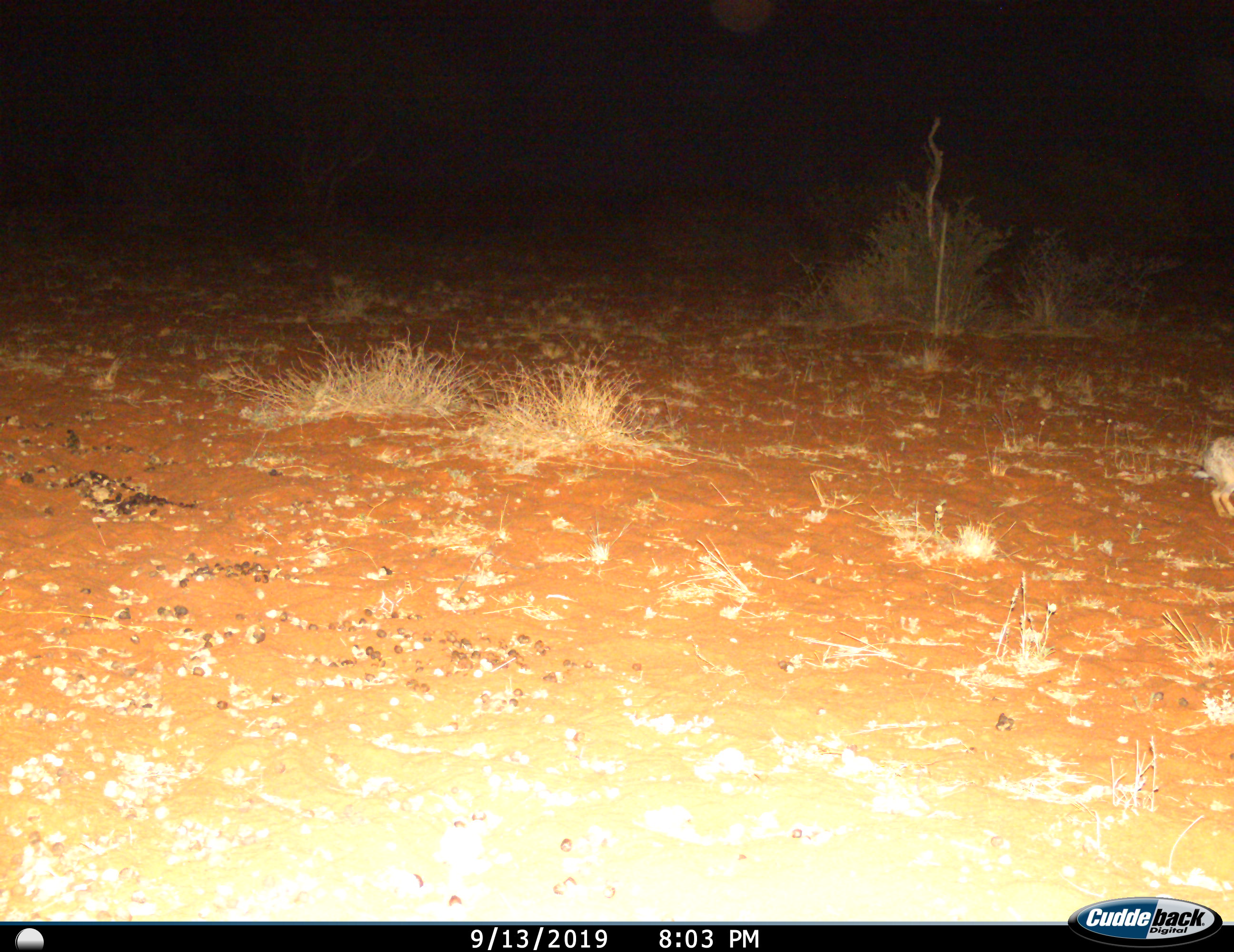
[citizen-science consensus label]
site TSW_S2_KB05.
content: unidentified animal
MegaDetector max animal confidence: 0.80